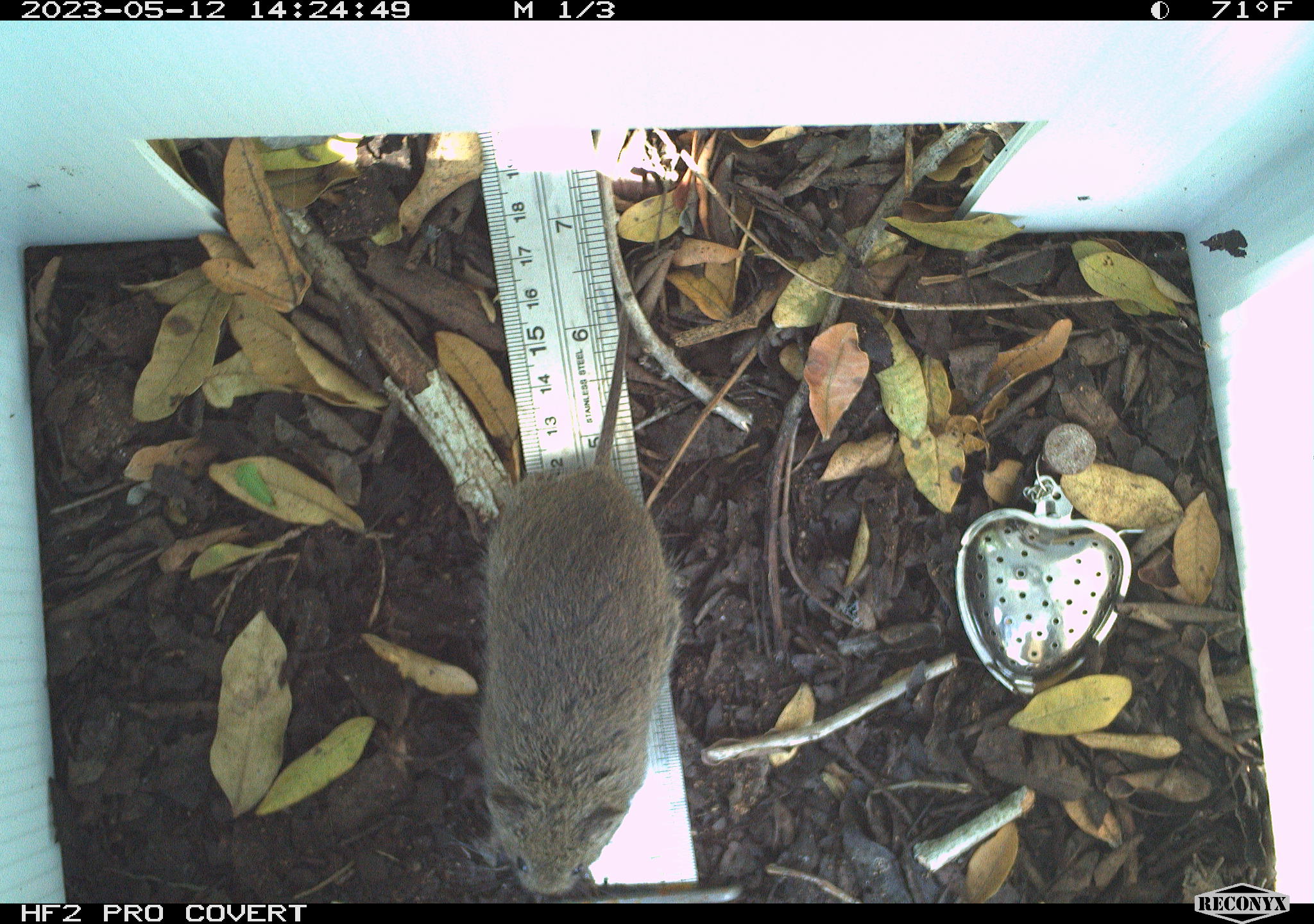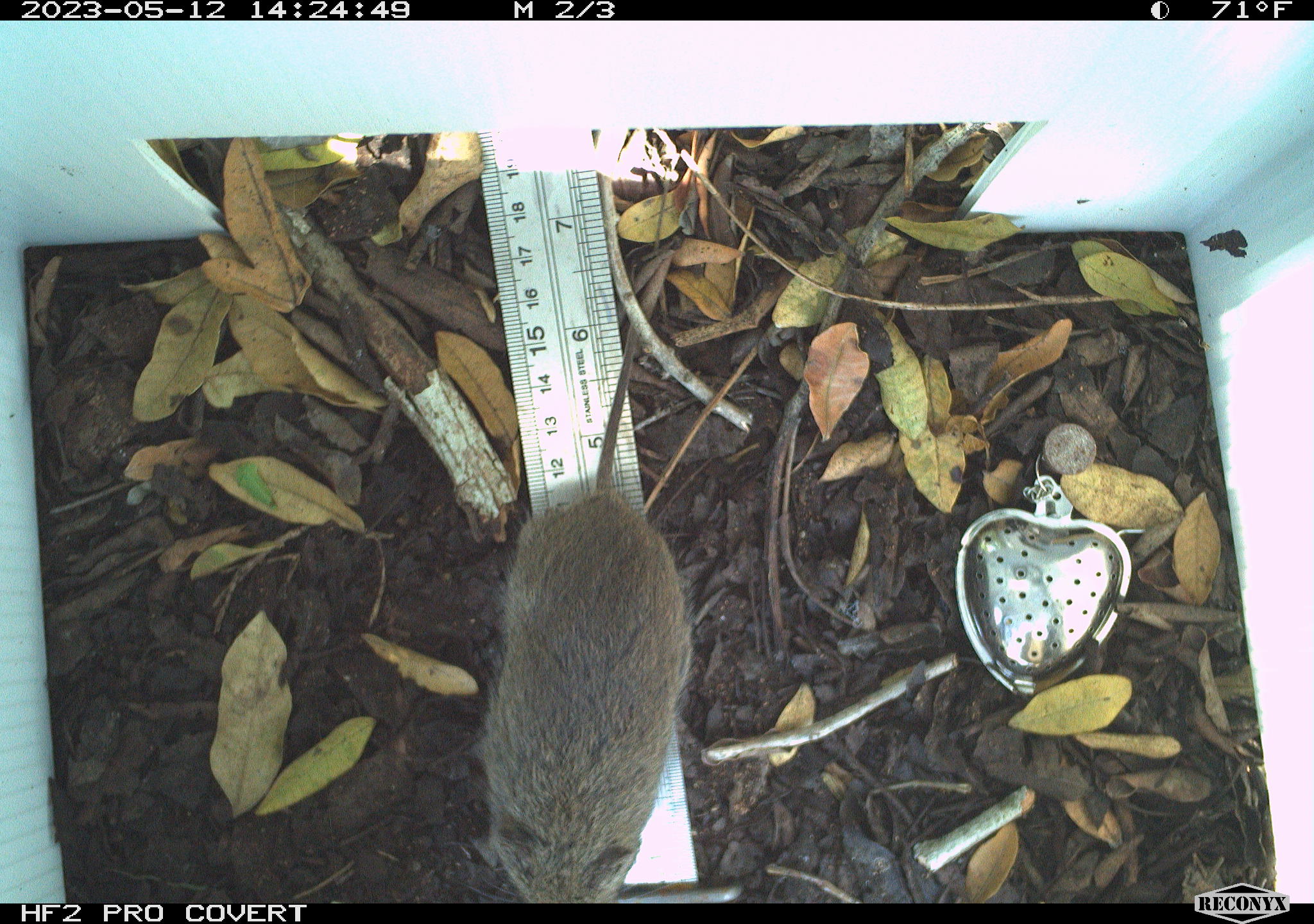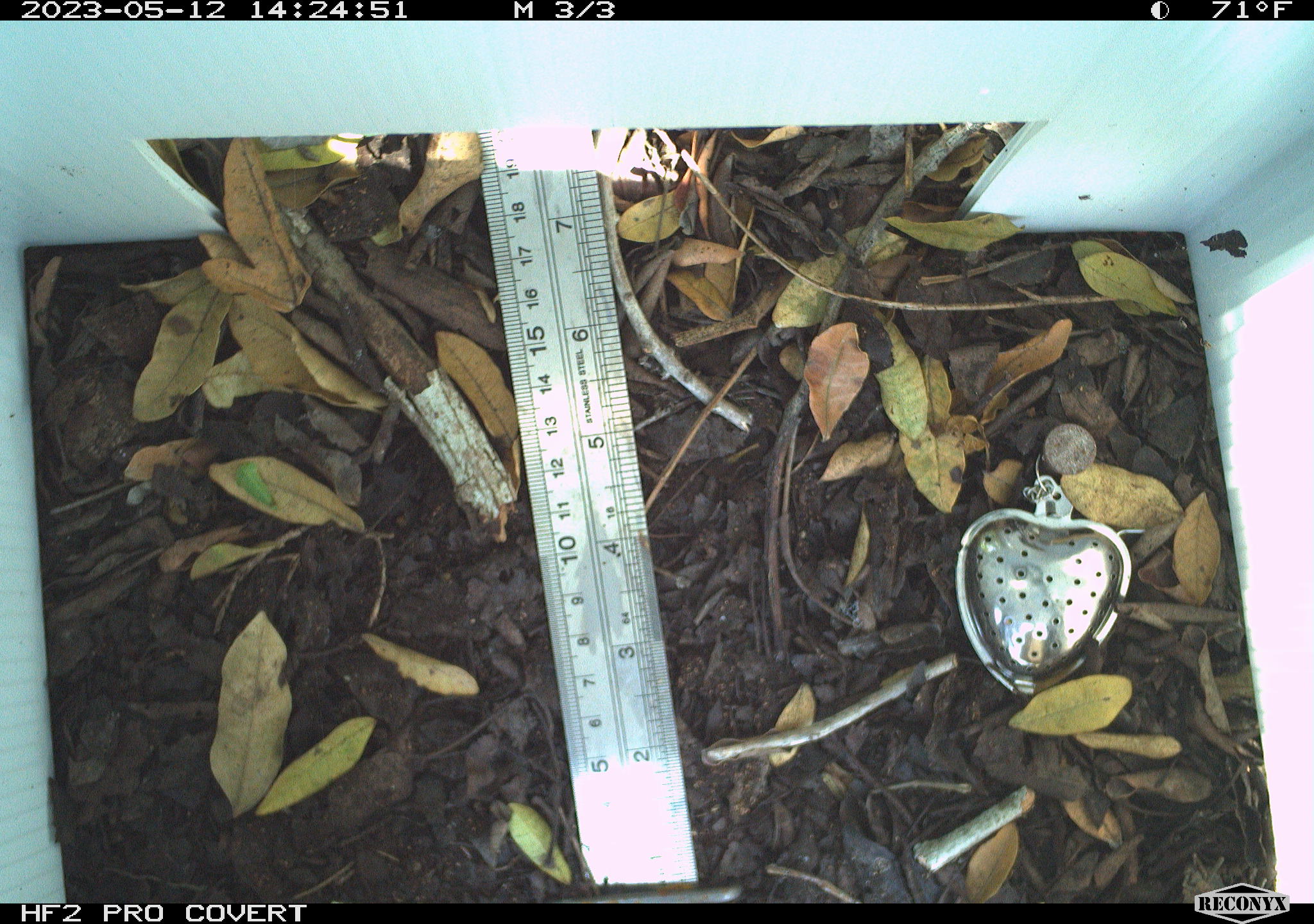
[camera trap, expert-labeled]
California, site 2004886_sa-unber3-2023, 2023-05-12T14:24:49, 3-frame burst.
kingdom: Animalia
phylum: Chordata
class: Mammalia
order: Rodentia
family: Cricetidae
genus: Microtus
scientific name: Microtus californicus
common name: california vole